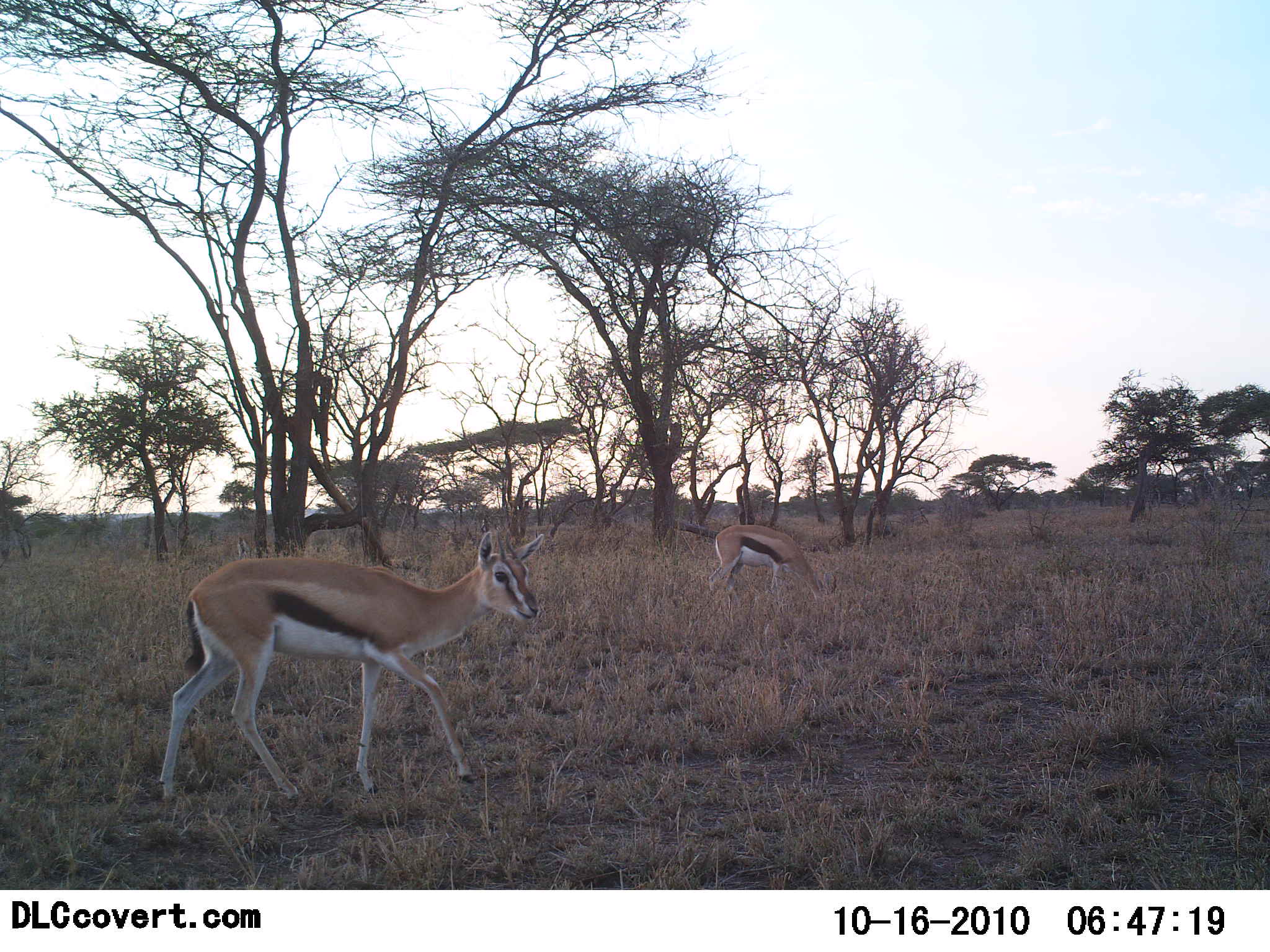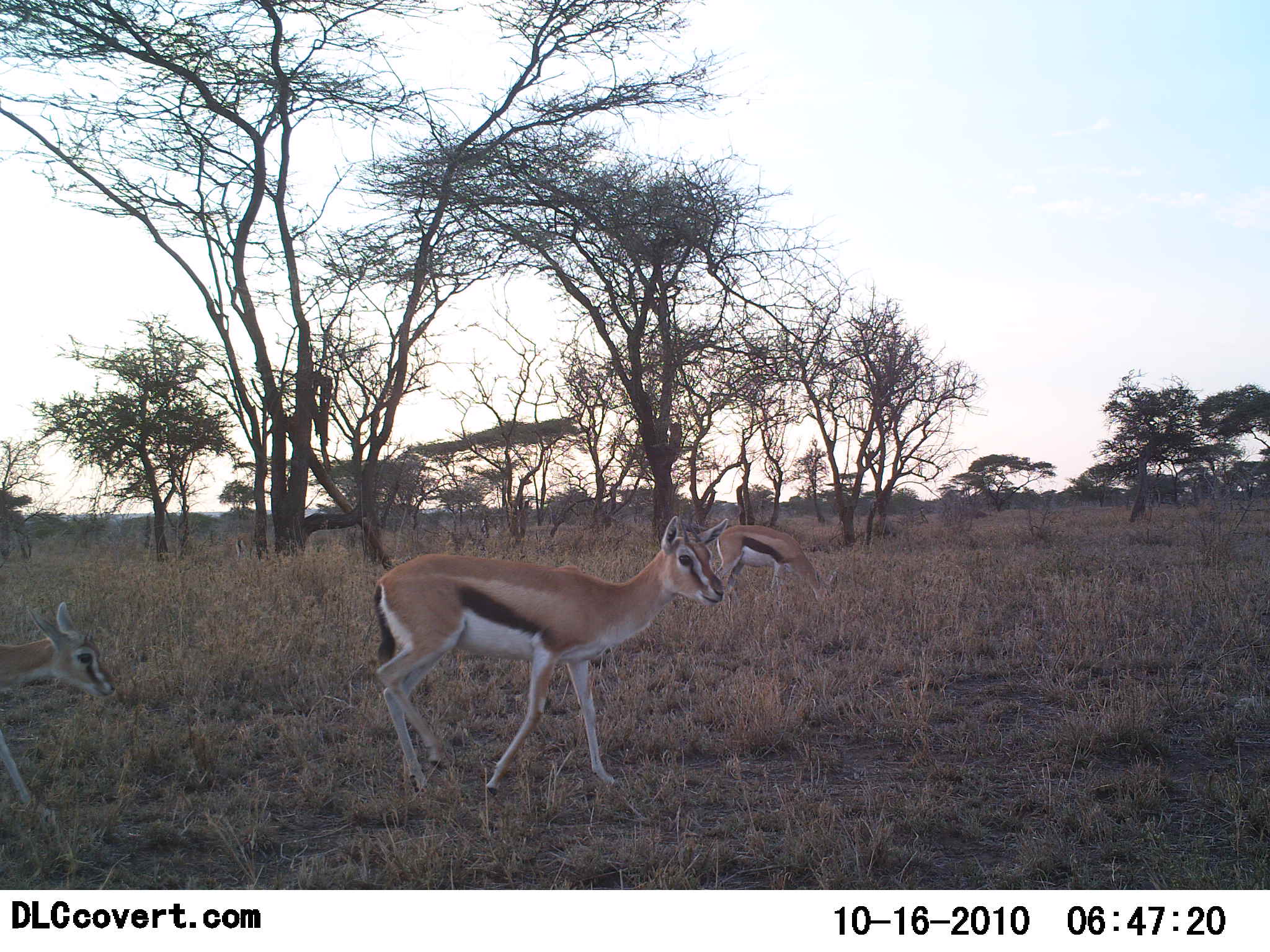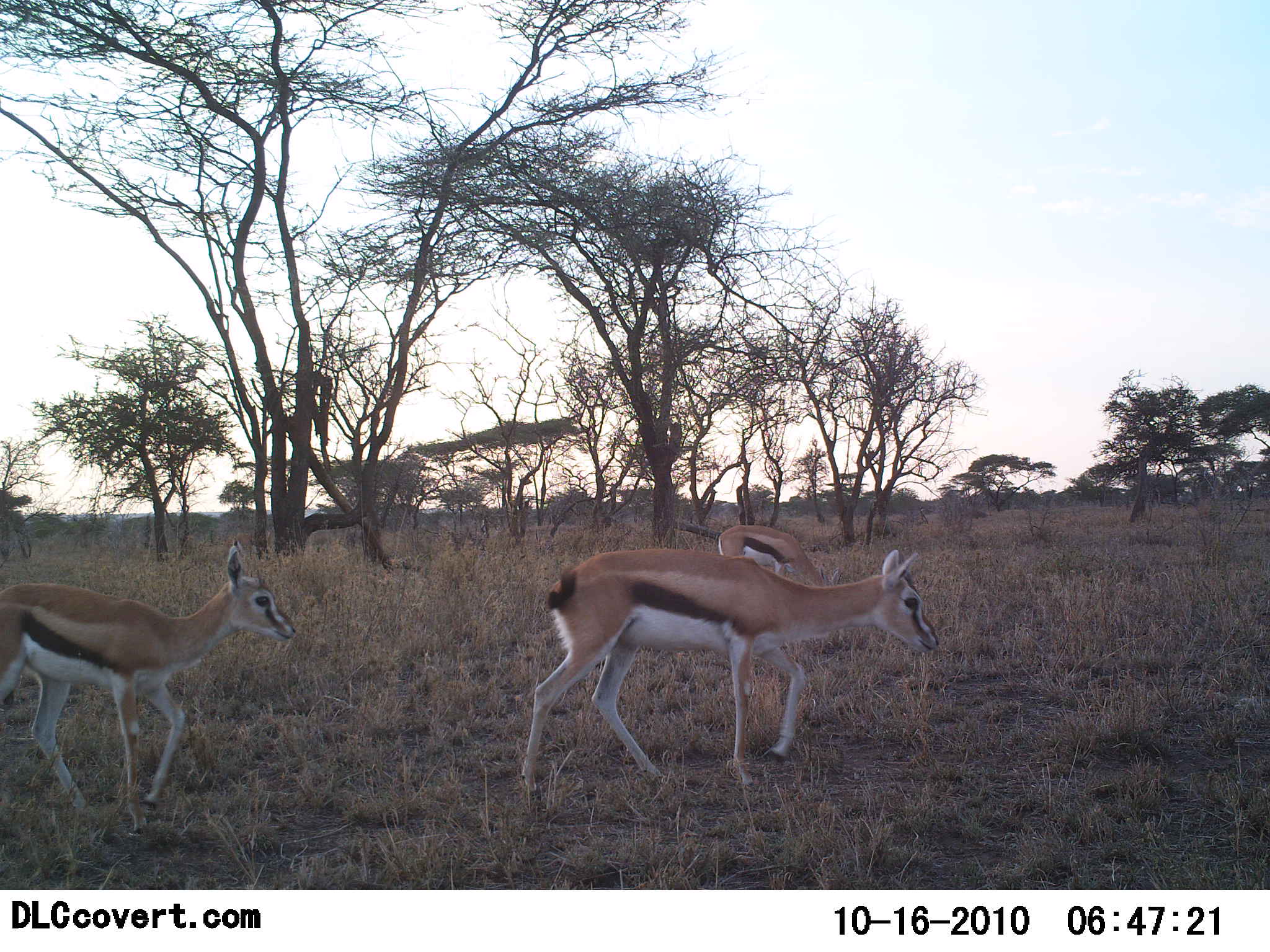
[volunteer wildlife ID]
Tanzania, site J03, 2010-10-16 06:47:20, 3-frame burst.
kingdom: Animalia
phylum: Chordata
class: Mammalia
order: Artiodactyla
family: Bovidae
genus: Eudorcas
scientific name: Eudorcas thomsonii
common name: thomson's gazelle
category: gazellethomsons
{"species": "gazellethomsons (thomson's gazelle) (Eudorcas thomsonii)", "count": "3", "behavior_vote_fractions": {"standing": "27%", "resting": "0%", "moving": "91%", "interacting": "0%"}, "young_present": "59%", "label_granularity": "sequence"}